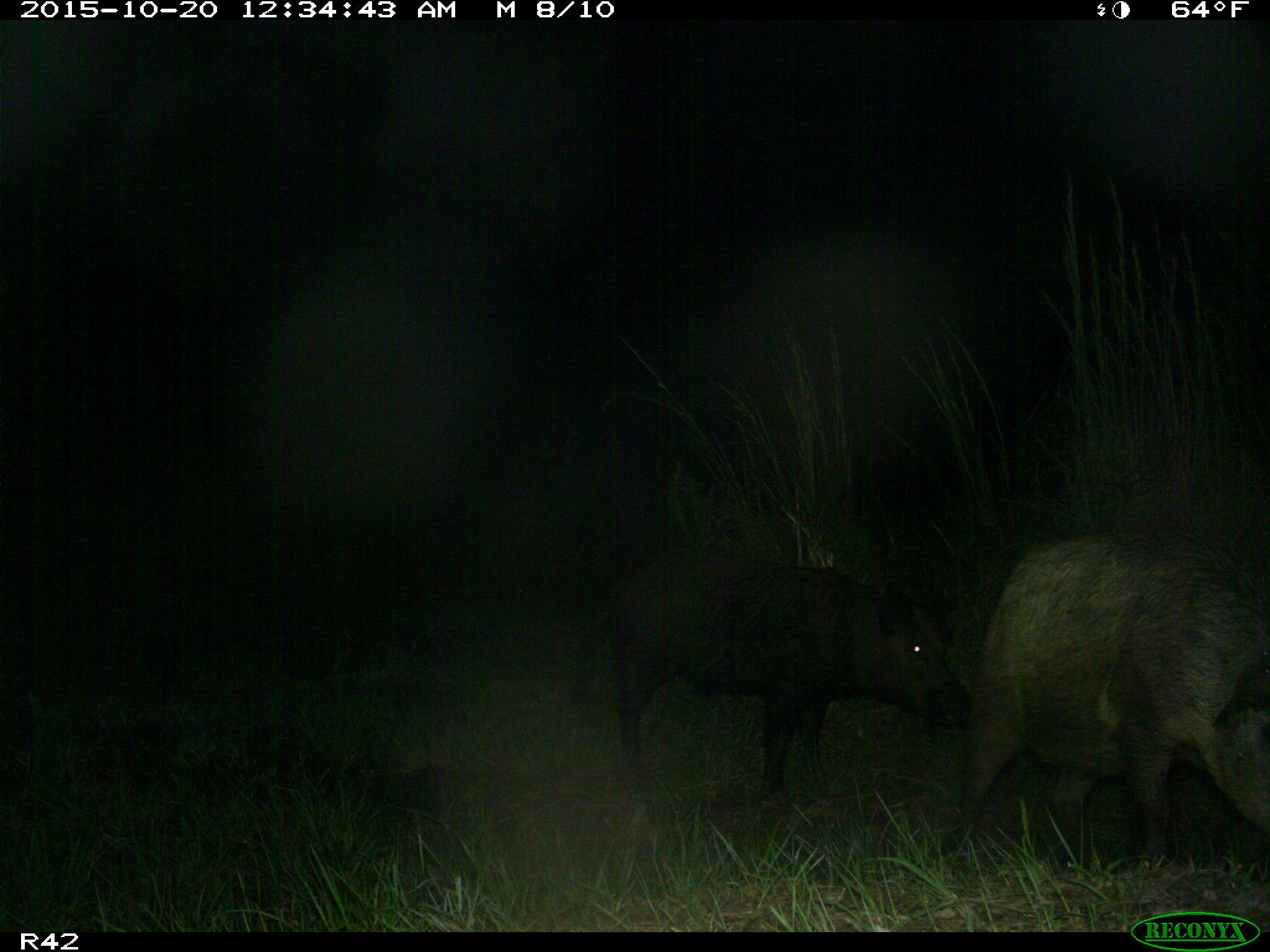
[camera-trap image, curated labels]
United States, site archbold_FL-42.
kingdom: Animalia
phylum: Chordata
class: Mammalia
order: Artiodactyla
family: Suidae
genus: Sus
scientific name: Sus scrofa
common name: wild boar